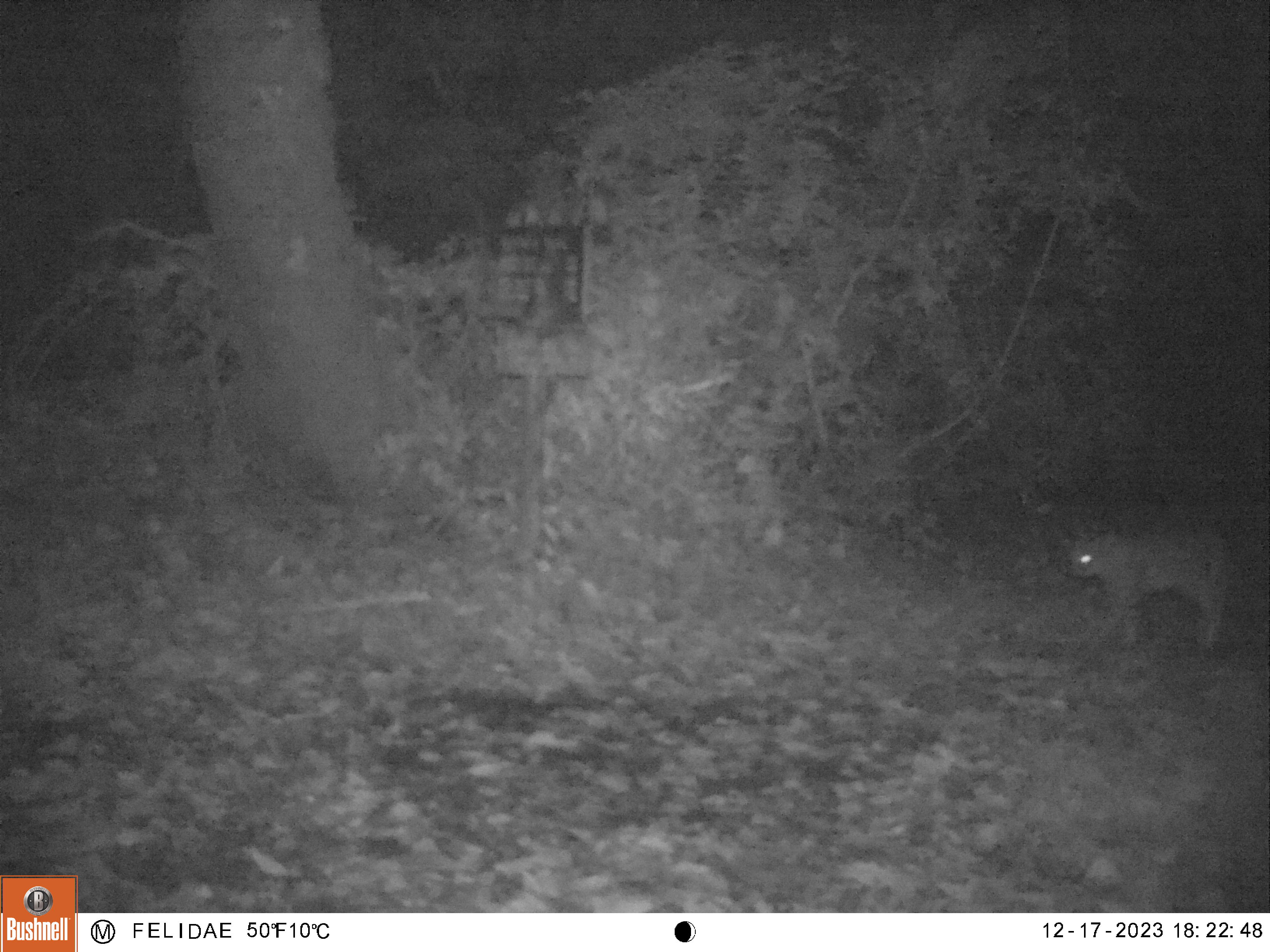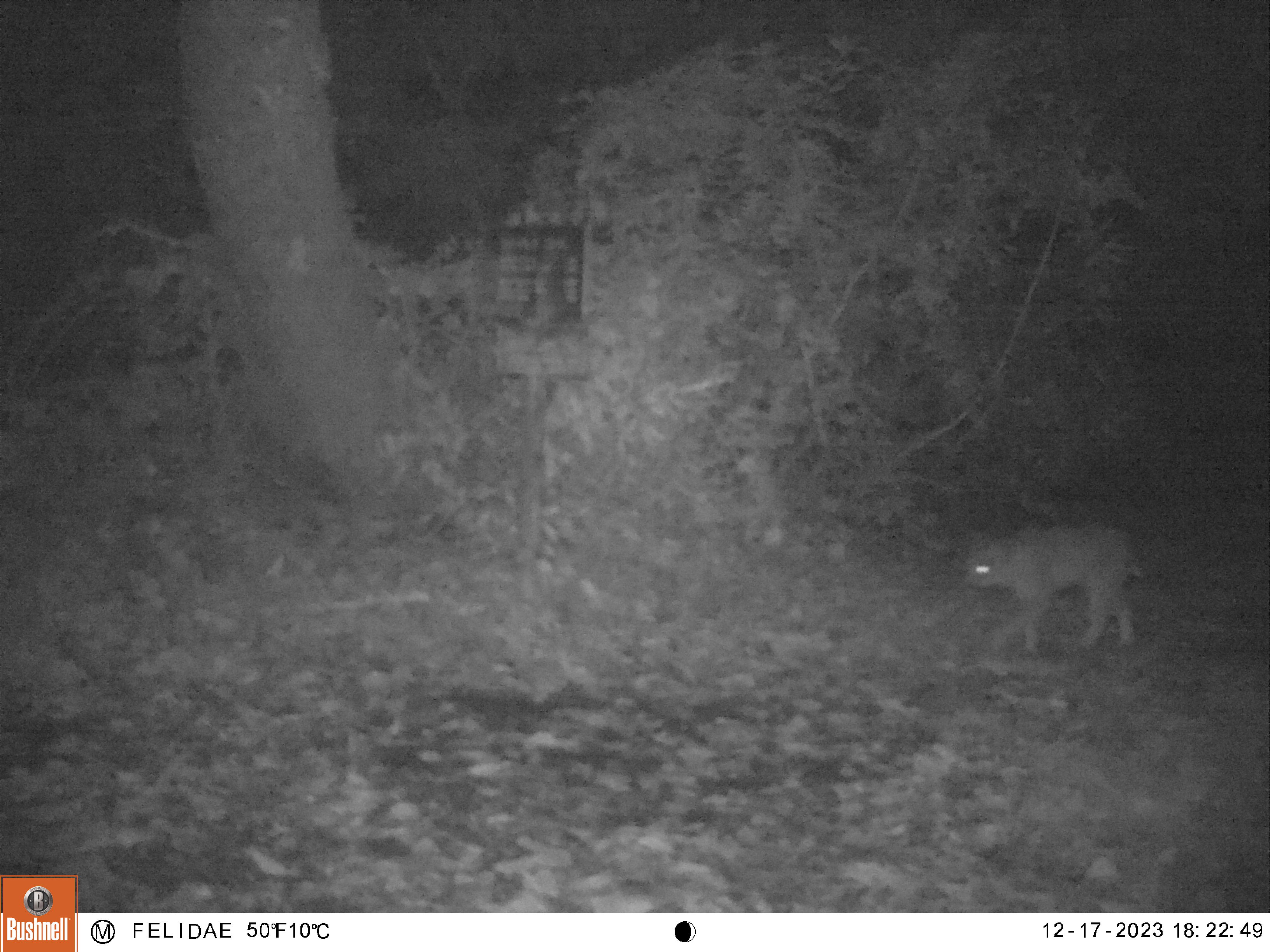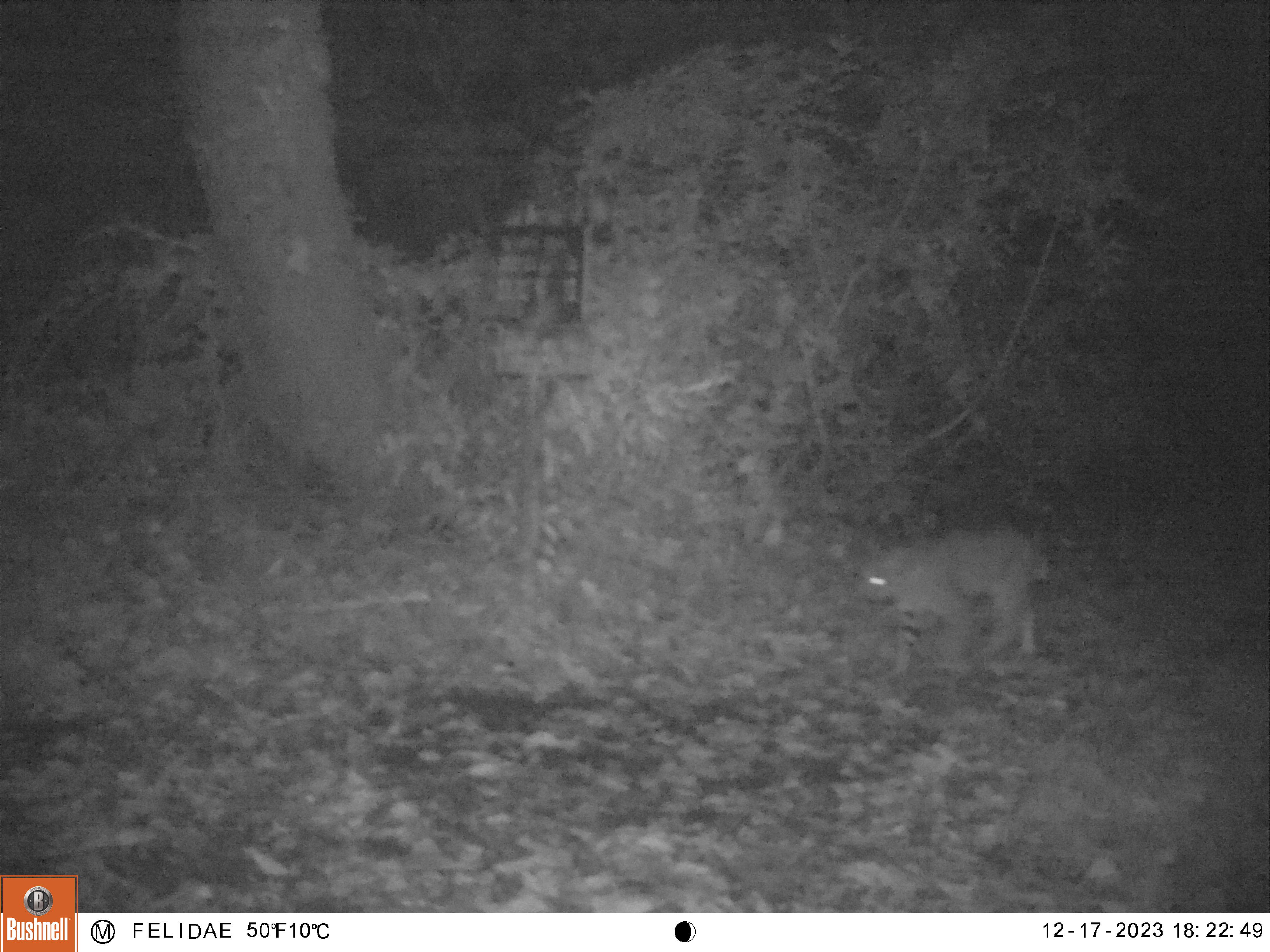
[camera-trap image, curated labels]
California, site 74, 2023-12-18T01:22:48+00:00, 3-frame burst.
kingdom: Animalia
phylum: Chordata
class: Mammalia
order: Carnivora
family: Felidae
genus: Lynx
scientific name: Lynx rufus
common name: bobcat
Bobcat (Lynx rufus).